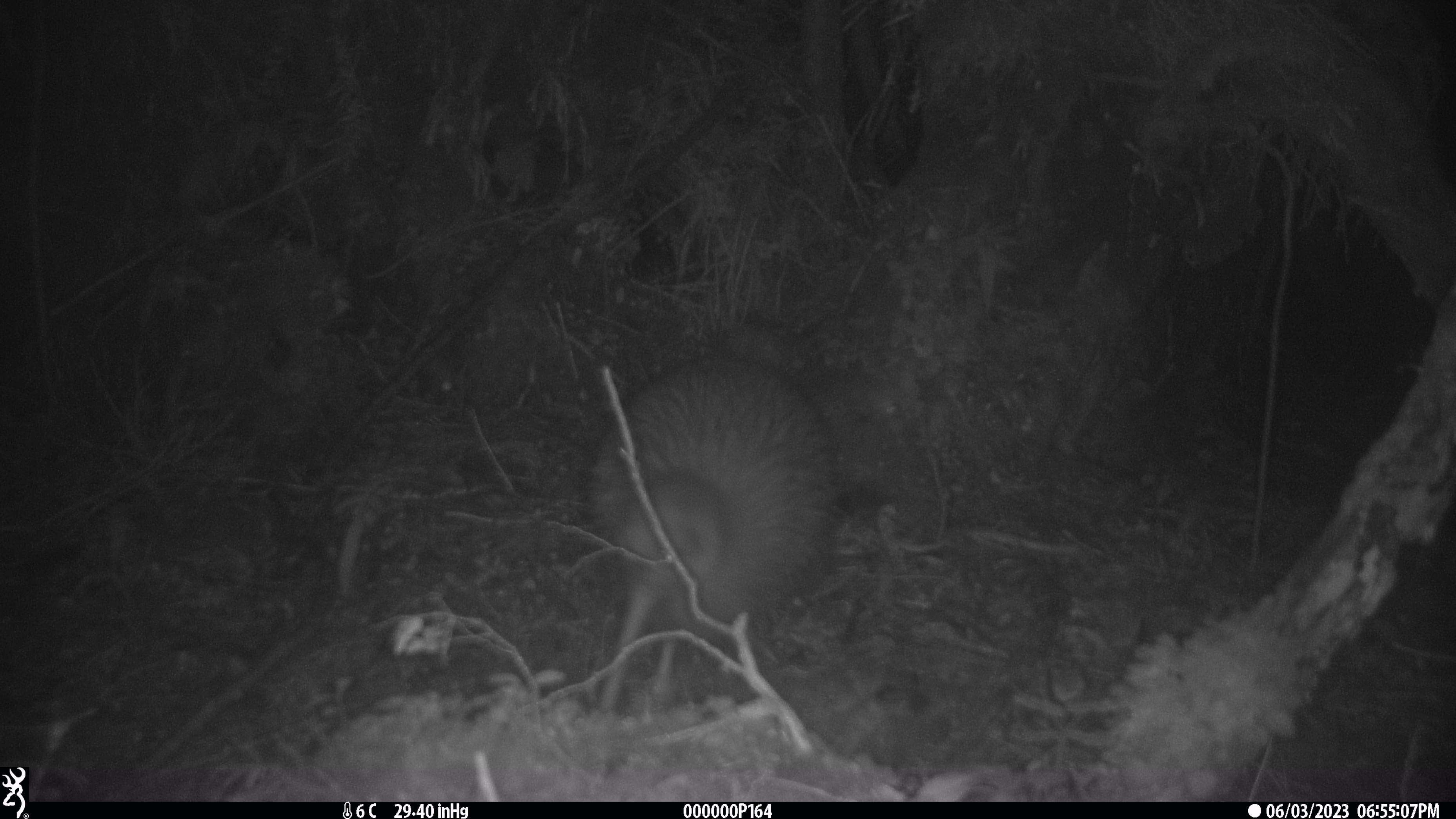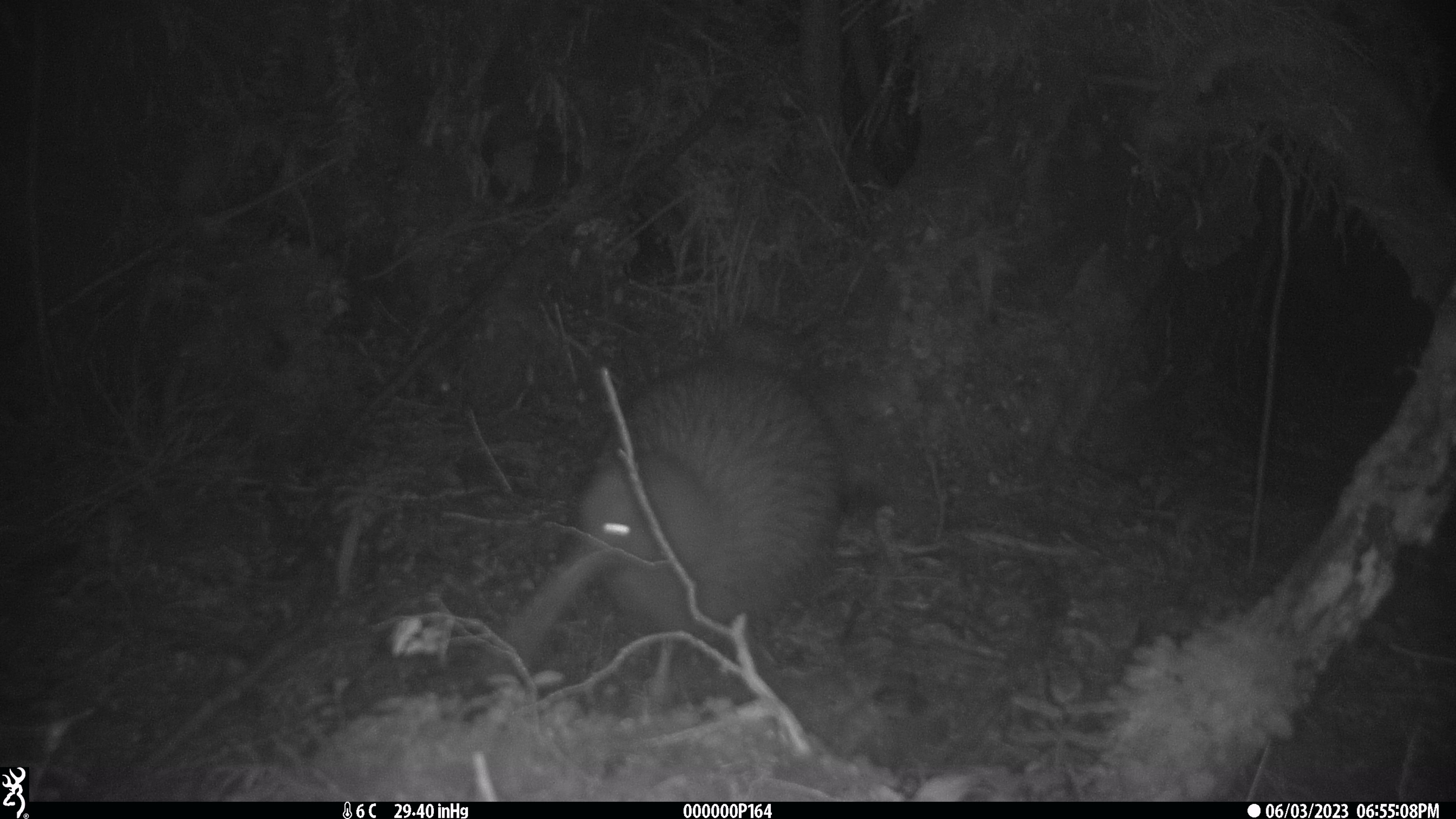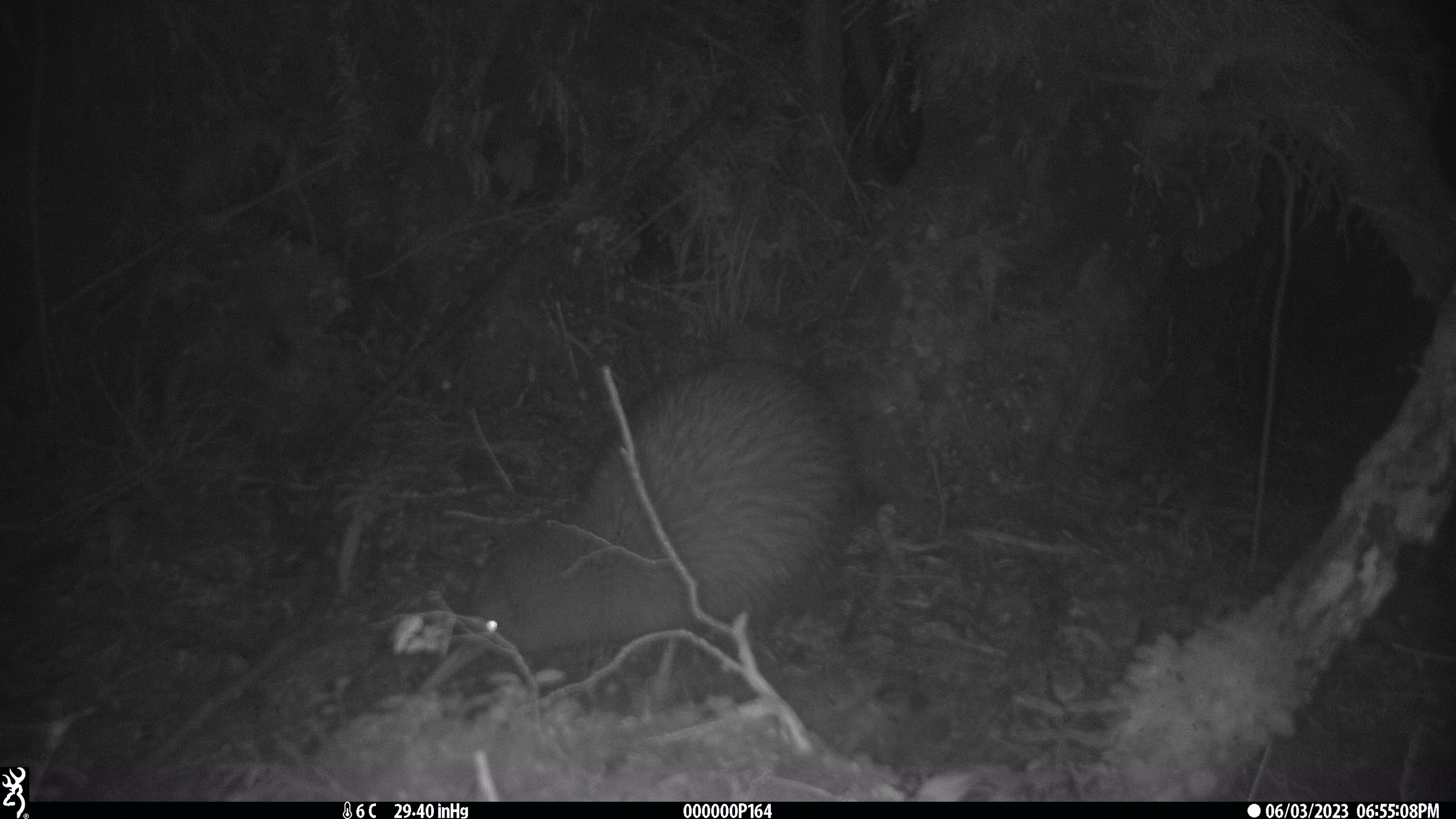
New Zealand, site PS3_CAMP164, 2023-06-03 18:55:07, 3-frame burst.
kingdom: Animalia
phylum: Chordata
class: Aves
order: Apterygiformes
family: Apterygidae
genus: Apteryx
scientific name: Apteryx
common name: kiwi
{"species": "kiwi (Apteryx)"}